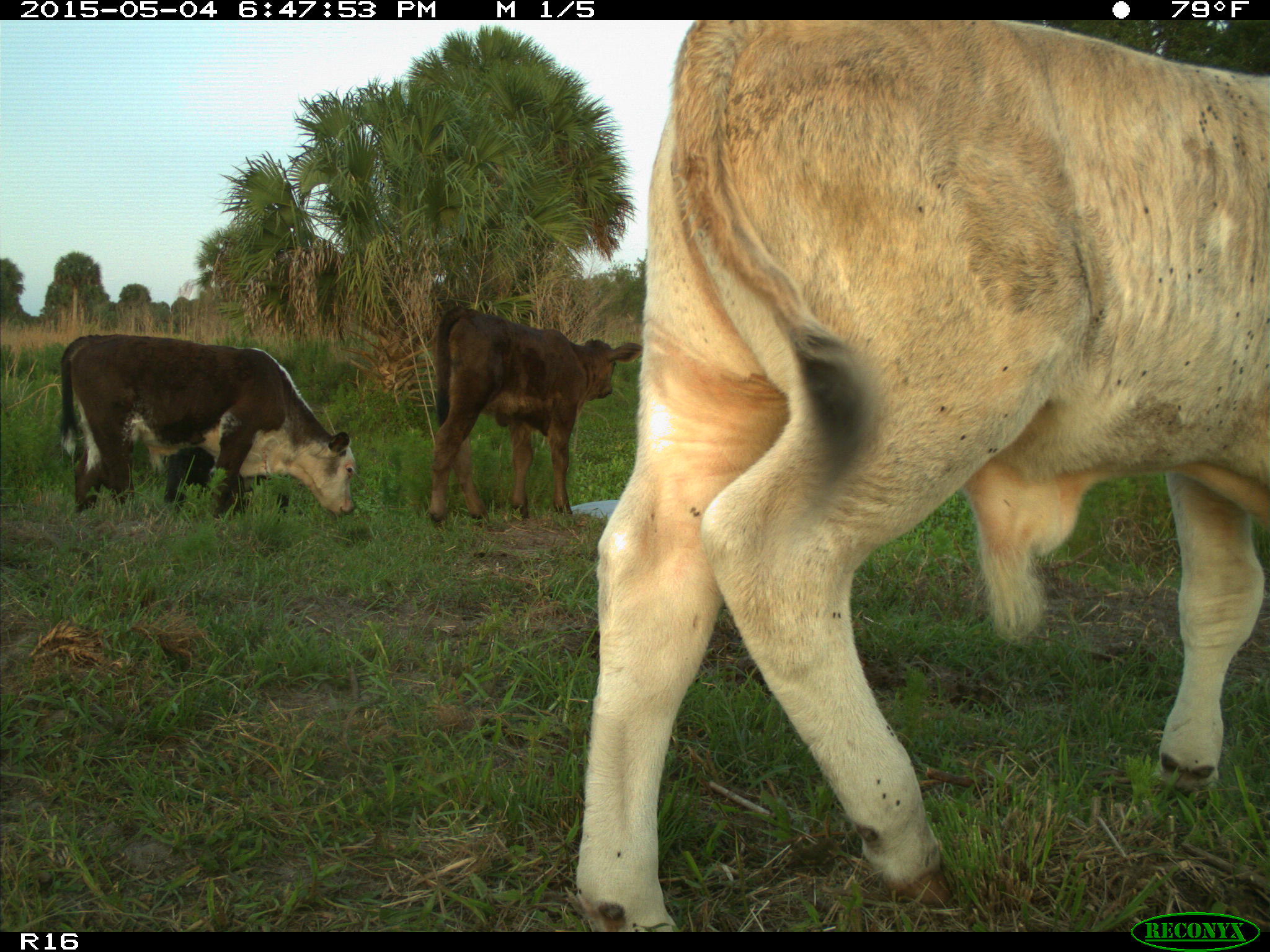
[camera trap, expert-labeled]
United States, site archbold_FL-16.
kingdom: Animalia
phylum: Chordata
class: Mammalia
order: Artiodactyla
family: Bovidae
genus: Bos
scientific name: Bos taurus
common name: domestic cow